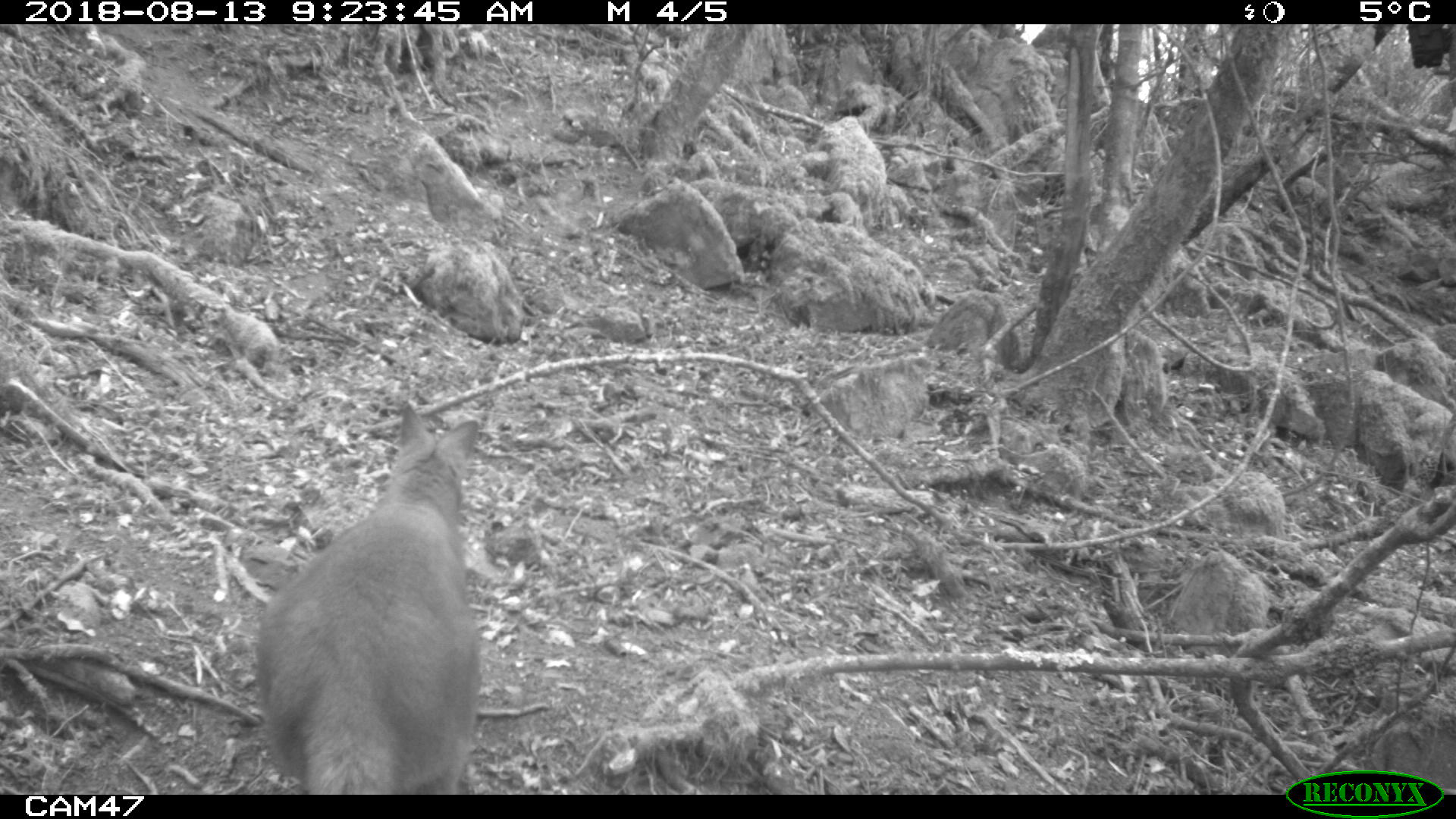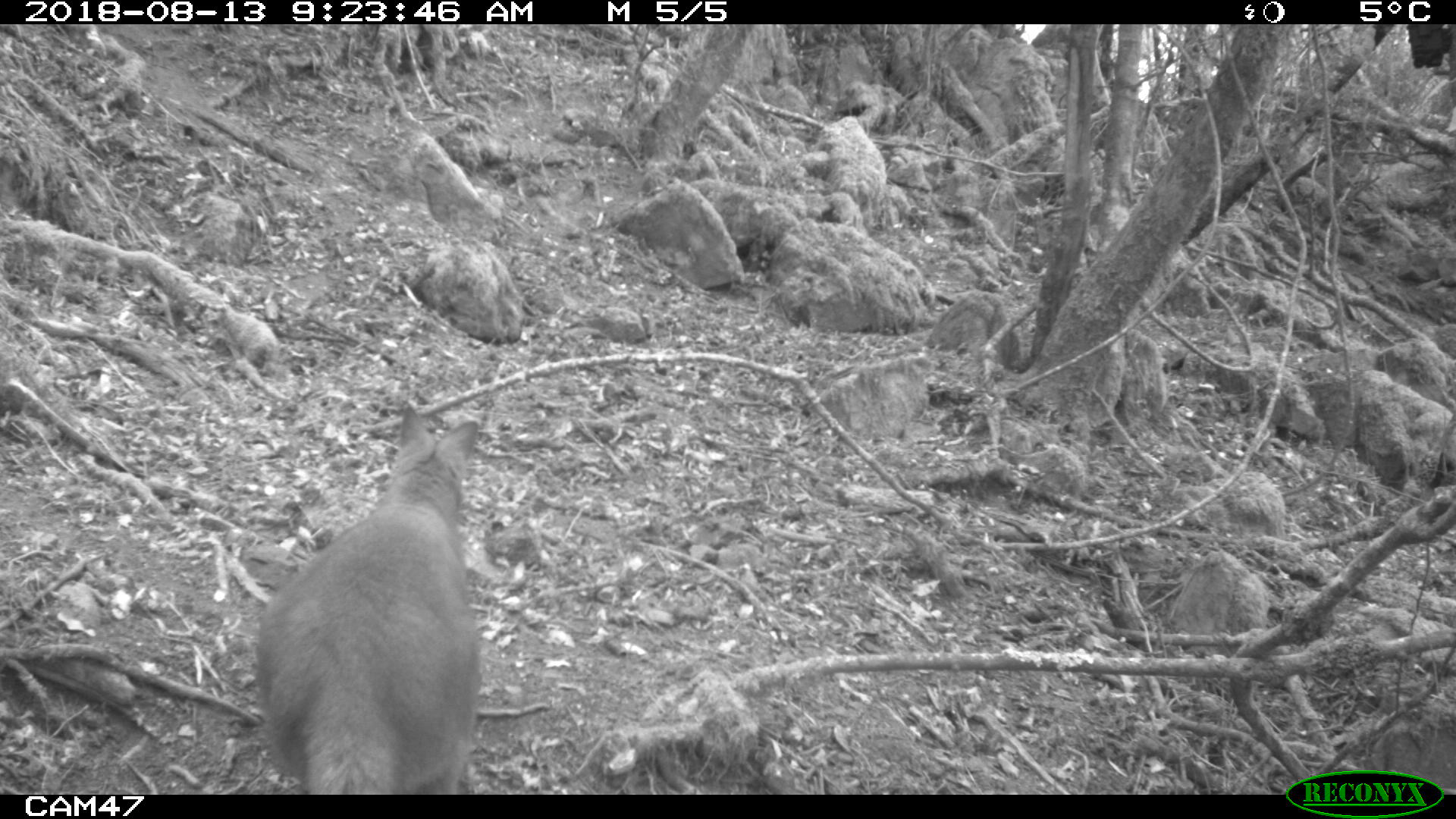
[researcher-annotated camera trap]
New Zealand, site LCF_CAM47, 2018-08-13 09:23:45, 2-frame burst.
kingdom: Animalia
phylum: Chordata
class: Mammalia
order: Diprotodontia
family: Macropodidae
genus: Notamacropus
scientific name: Notamacropus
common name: wallaby